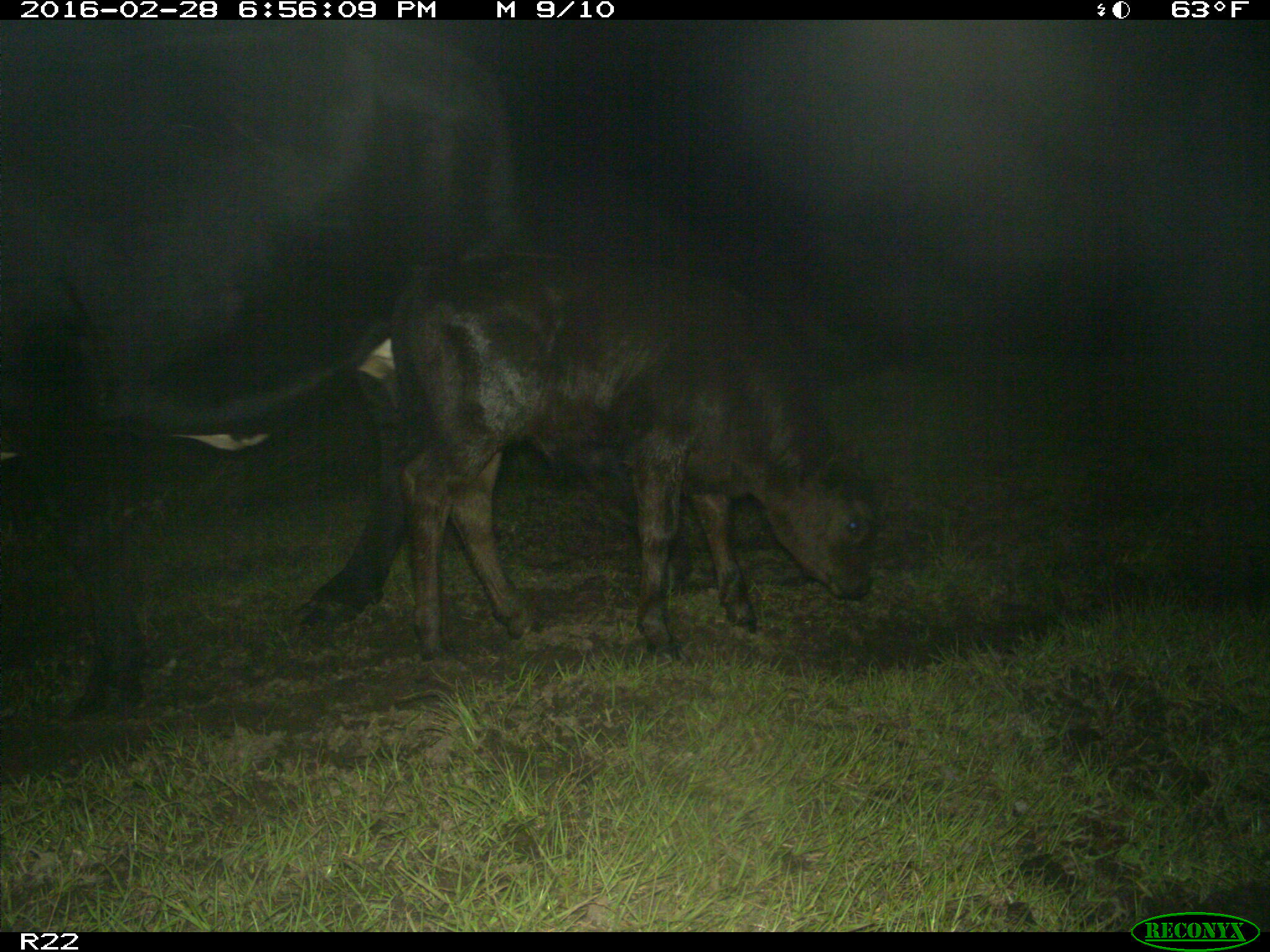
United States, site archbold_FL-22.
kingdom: Animalia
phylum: Chordata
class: Mammalia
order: Artiodactyla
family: Bovidae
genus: Bos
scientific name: Bos taurus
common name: domestic cow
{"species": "Bos taurus (domestic cow)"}